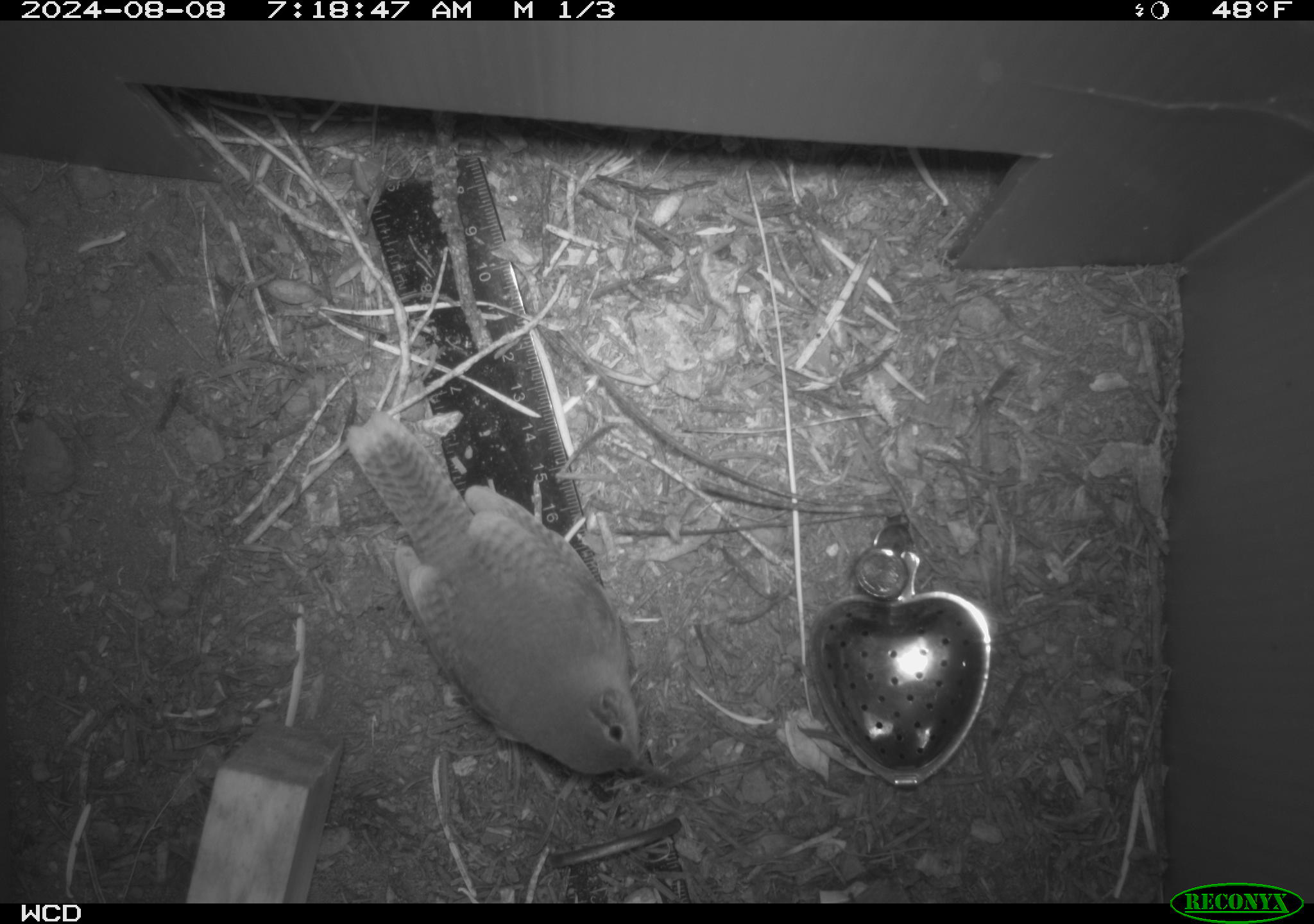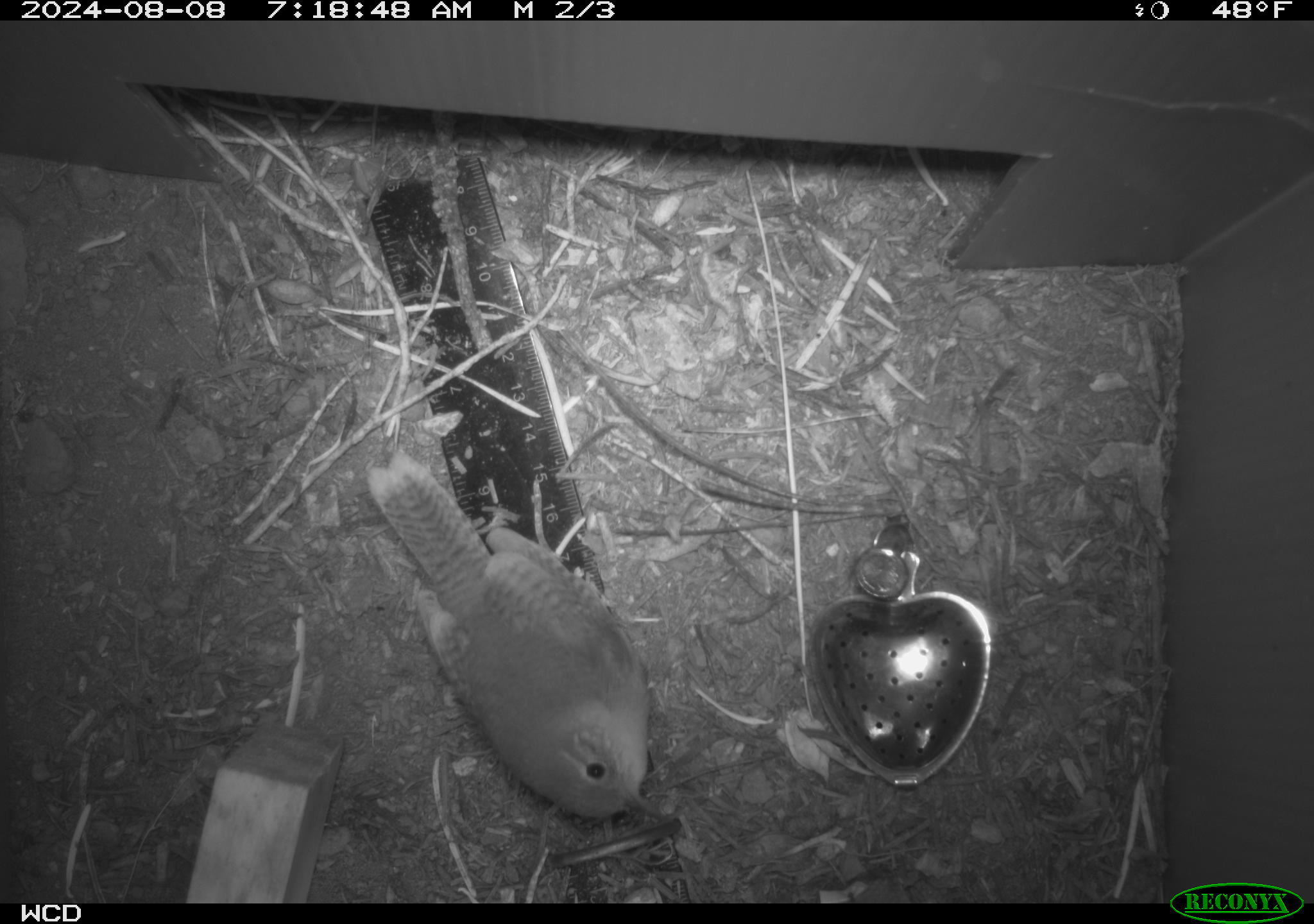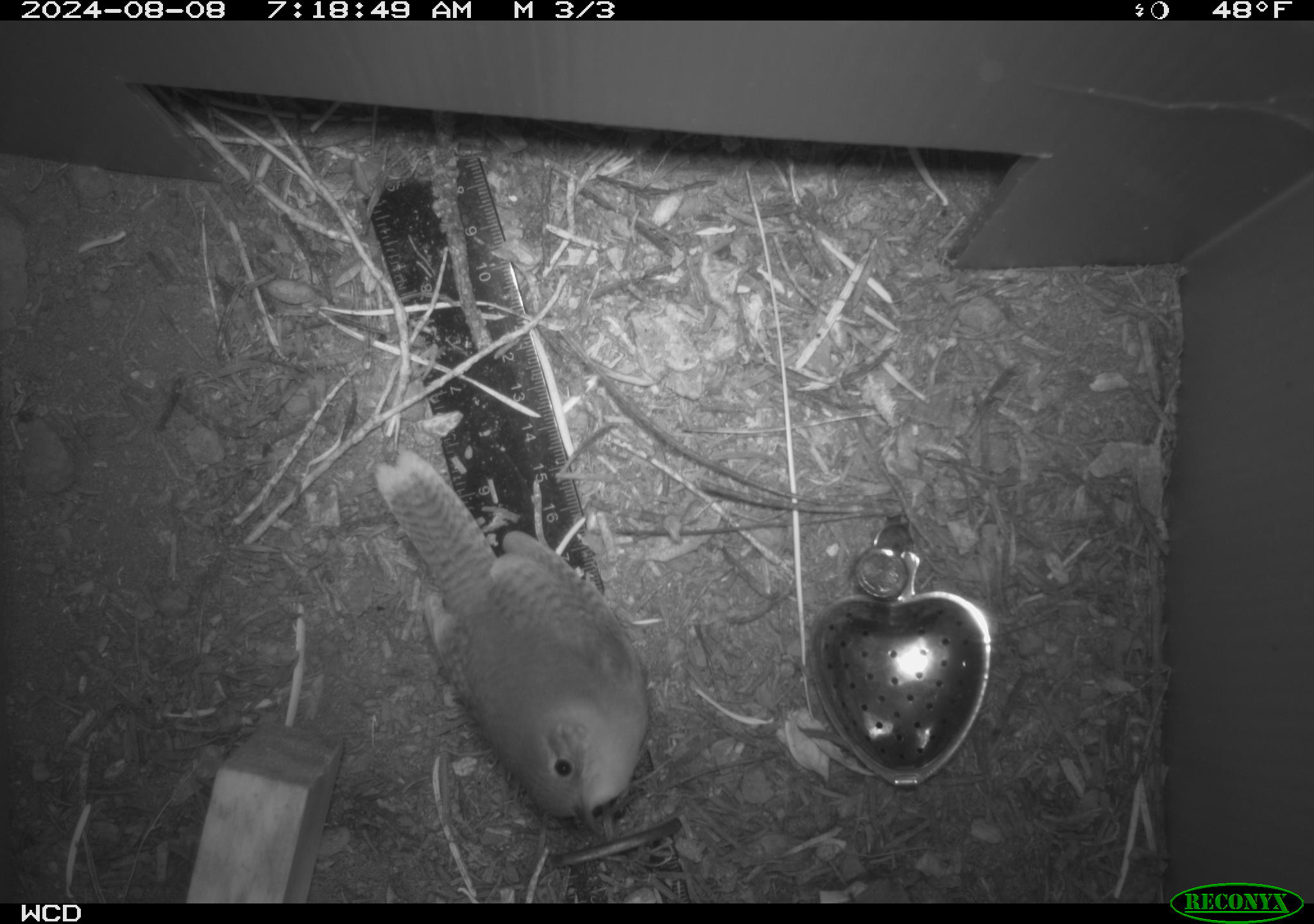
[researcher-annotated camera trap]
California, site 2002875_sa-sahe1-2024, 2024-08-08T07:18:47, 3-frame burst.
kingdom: Animalia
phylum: Chordata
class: Aves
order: Passeriformes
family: Troglodytidae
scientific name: Troglodytidae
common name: wren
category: troglodytidae family